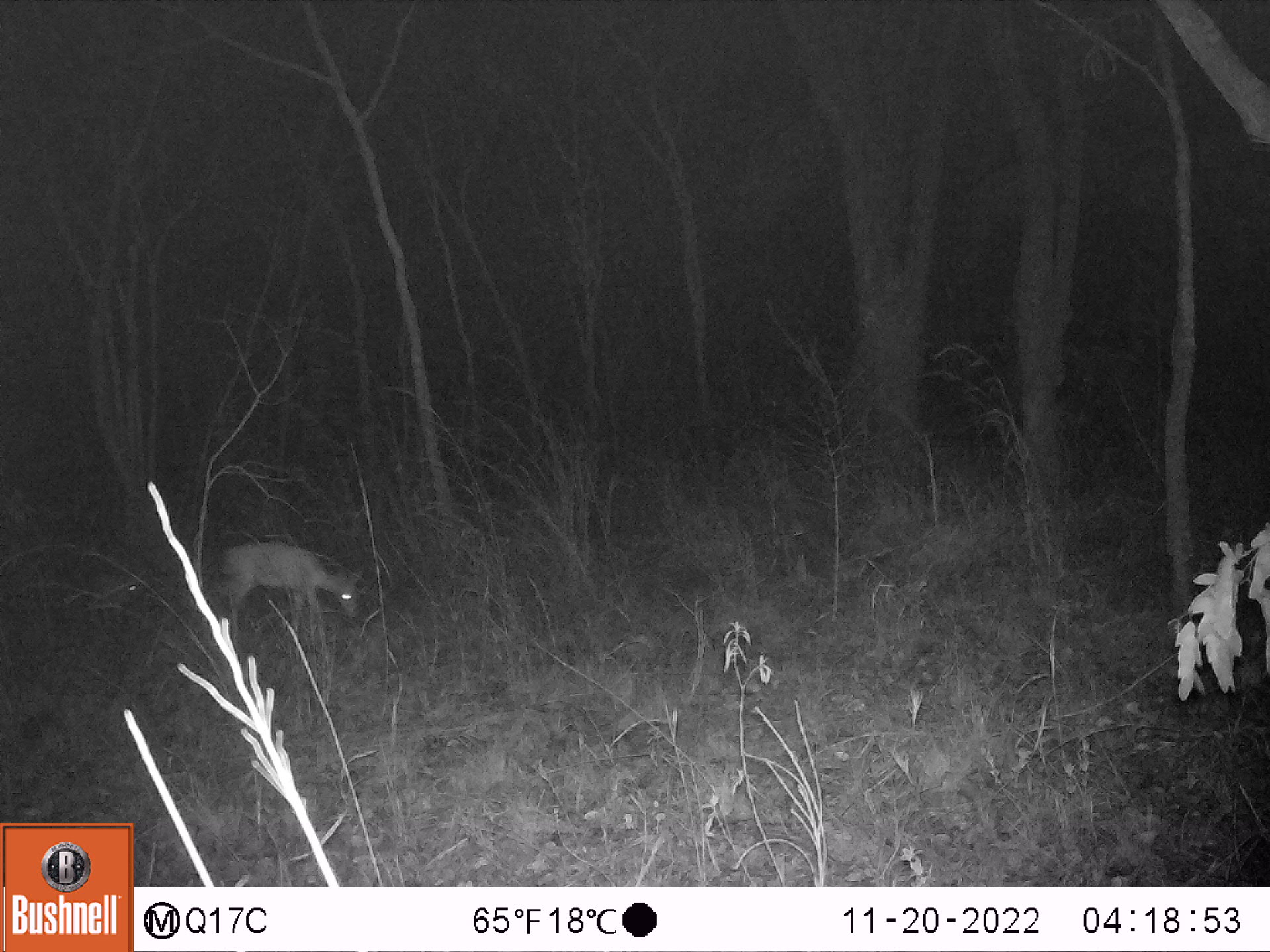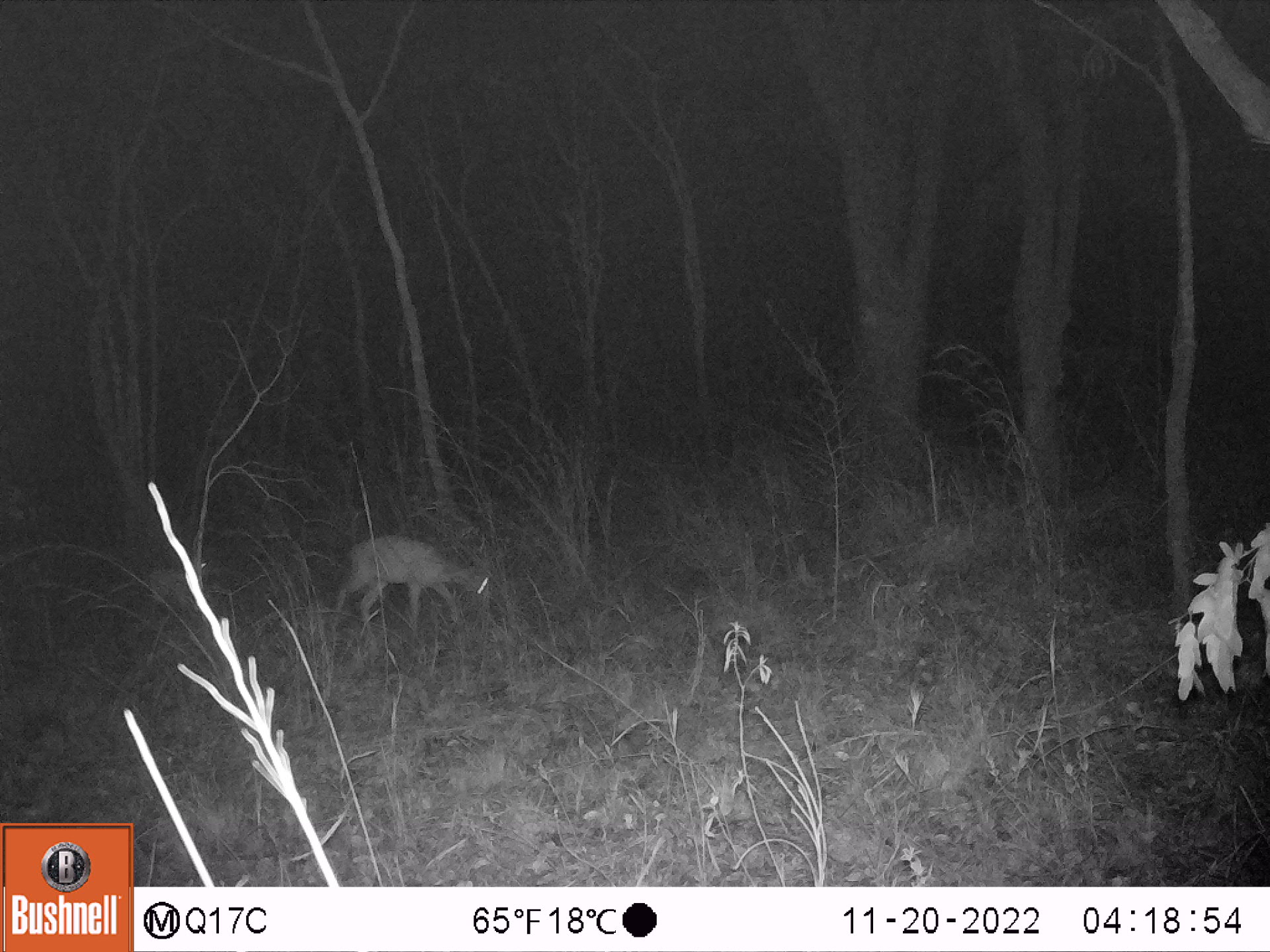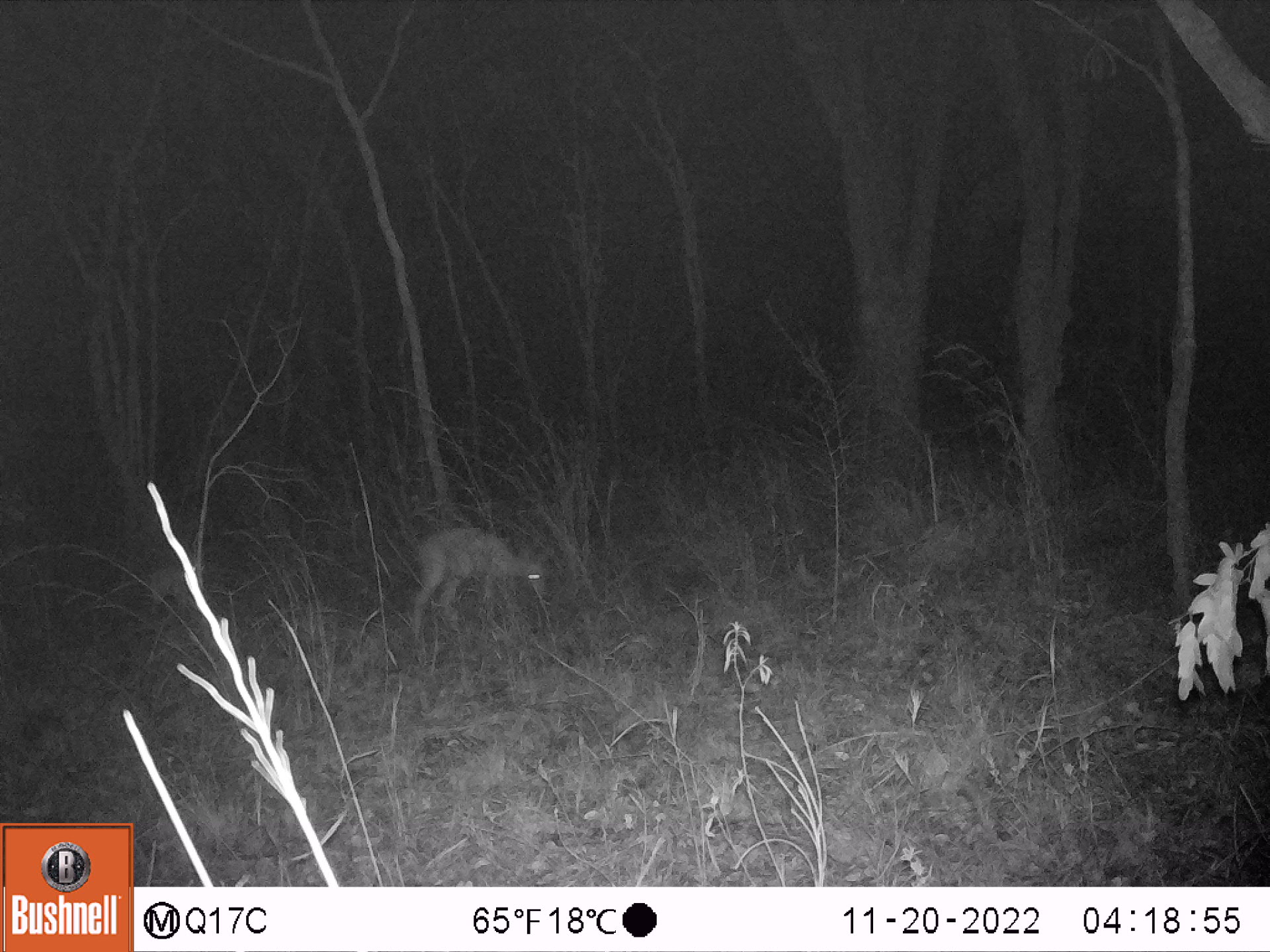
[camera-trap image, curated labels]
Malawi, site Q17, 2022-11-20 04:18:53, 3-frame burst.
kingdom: Animalia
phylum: Chordata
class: Mammalia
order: Artiodactyla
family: Bovidae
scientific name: Antilopinae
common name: small antelope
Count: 2.